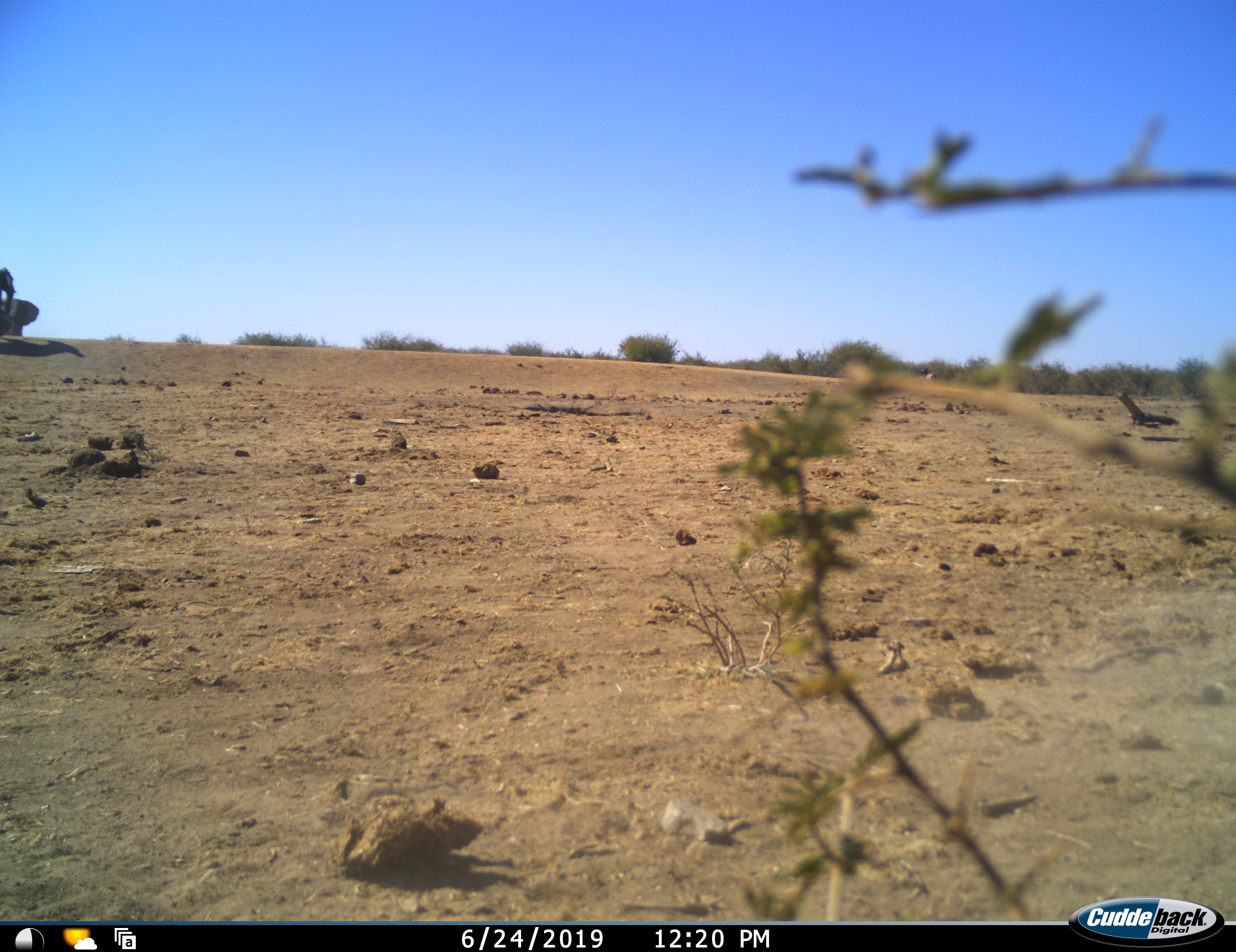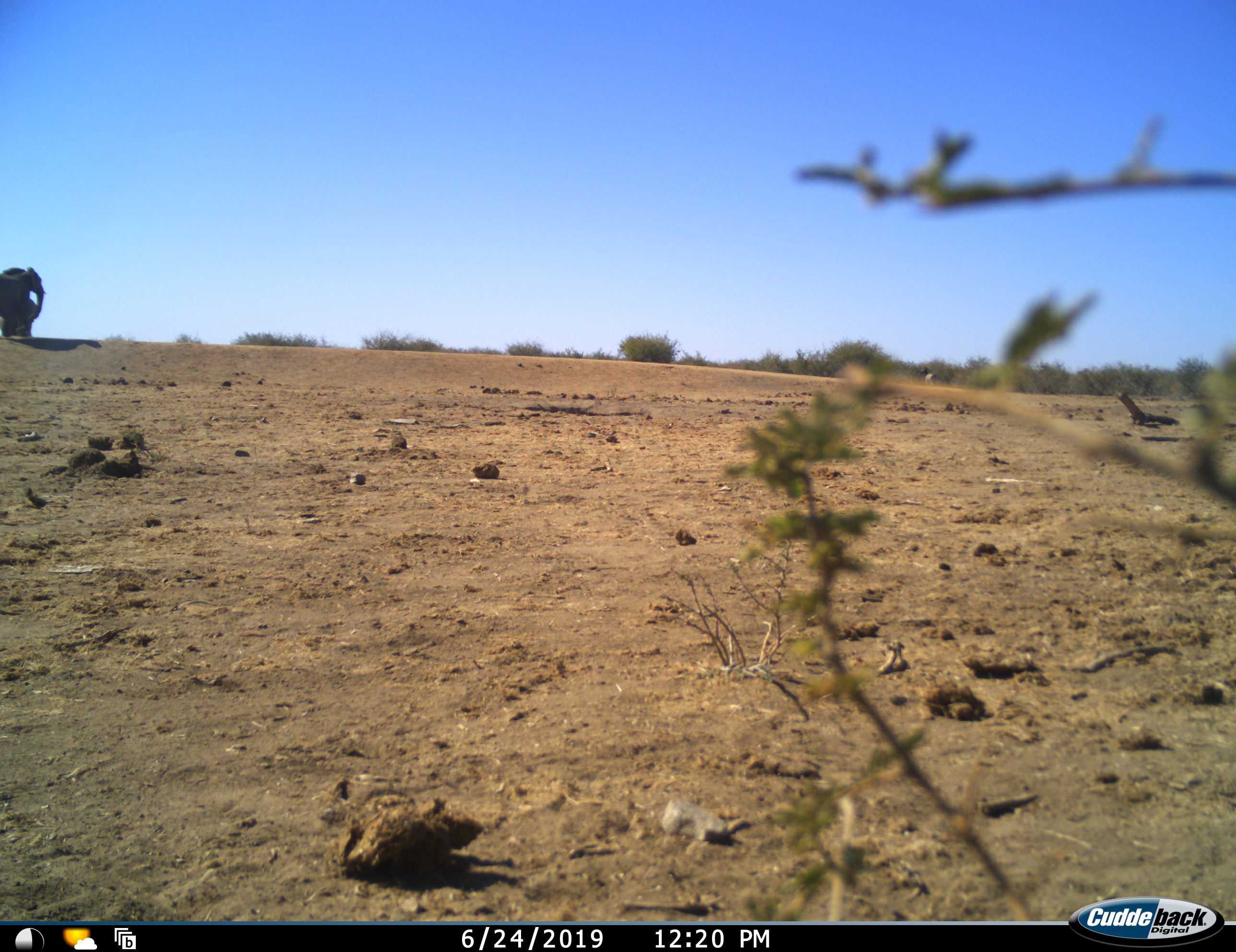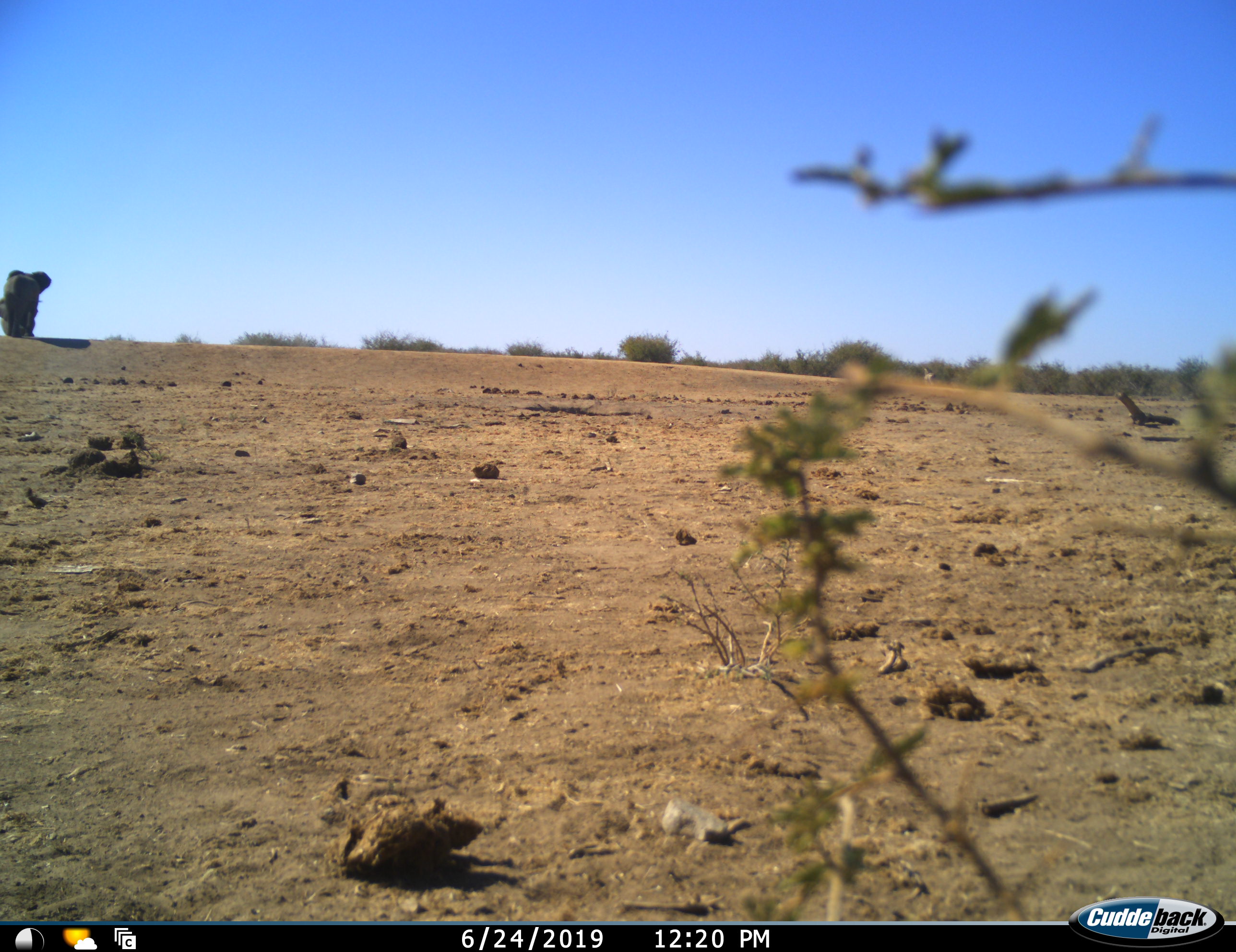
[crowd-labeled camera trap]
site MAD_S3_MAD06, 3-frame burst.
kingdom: Animalia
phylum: Chordata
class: Mammalia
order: Proboscidea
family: Elephantidae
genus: Loxodonta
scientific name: Loxodonta africana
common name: african bush elephant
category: elephant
Elephant (african bush elephant) (Loxodonta africana), count 2. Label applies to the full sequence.